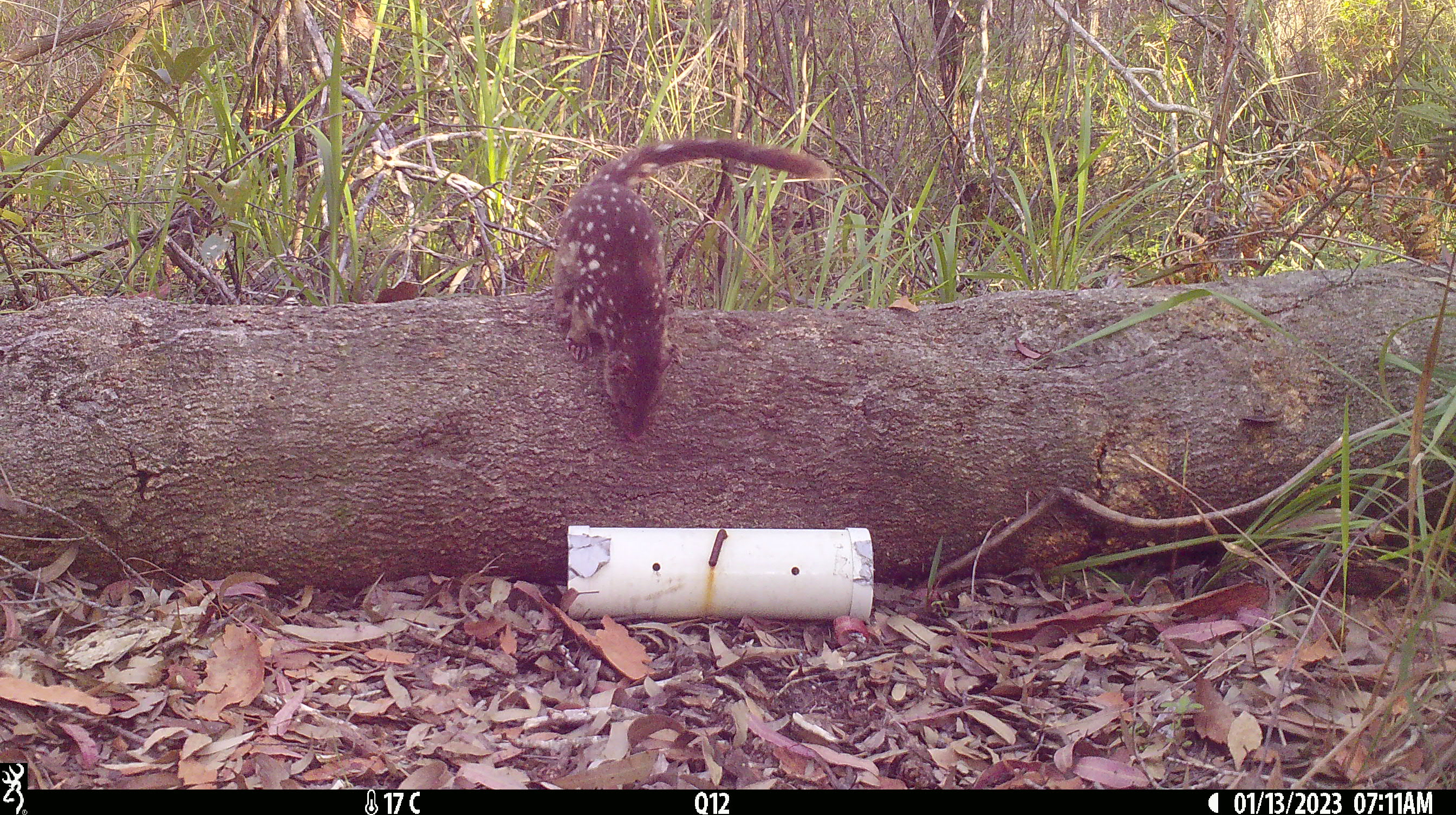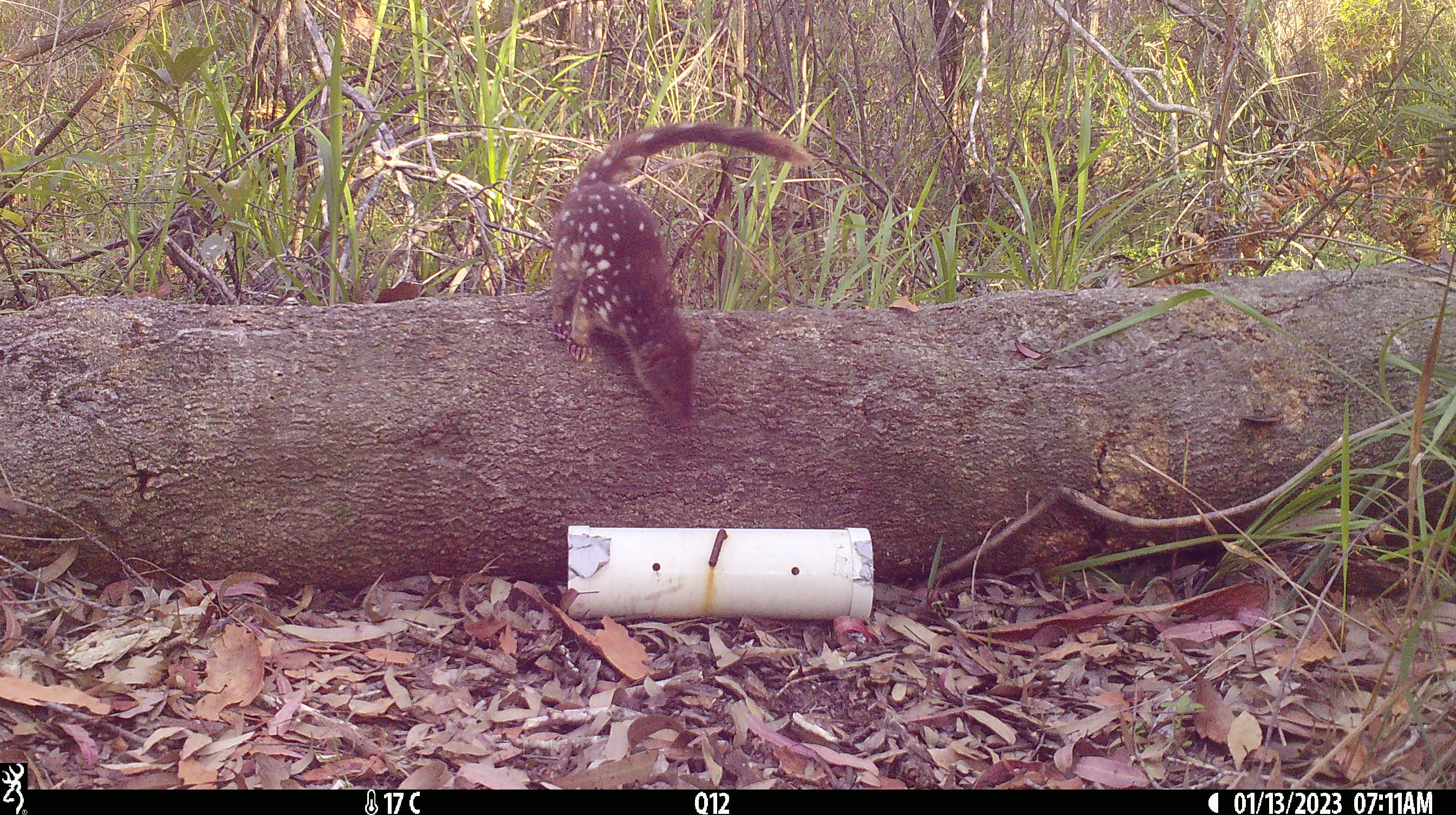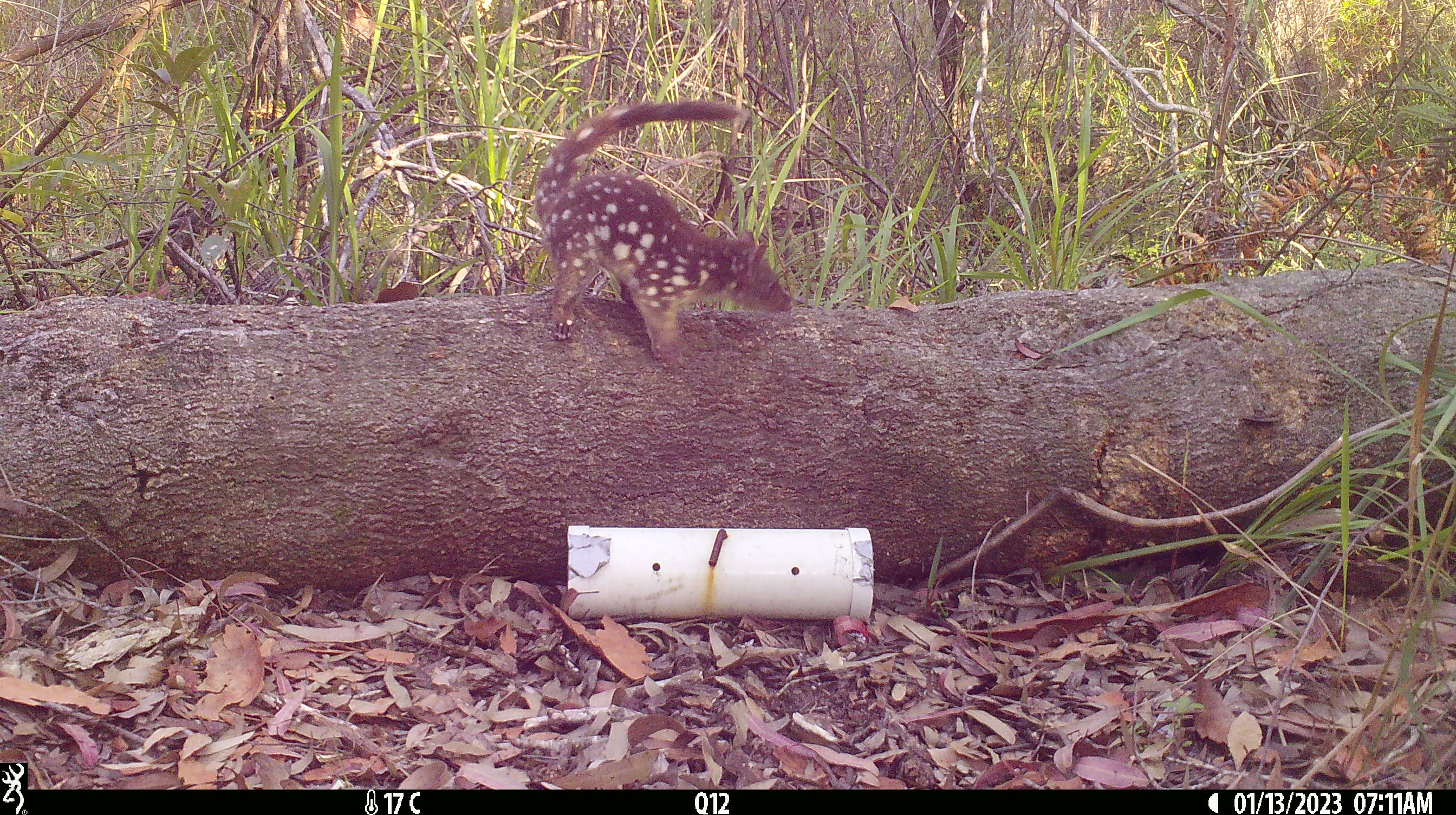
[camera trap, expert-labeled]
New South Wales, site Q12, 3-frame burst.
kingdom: Animalia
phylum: Chordata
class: Mammalia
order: Dasyuromorphia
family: Dasyuridae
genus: Dasyurus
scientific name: Dasyurus maculatus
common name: spotted-tailed quoll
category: quoll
Quoll (spotted-tailed quoll) (Dasyurus maculatus).